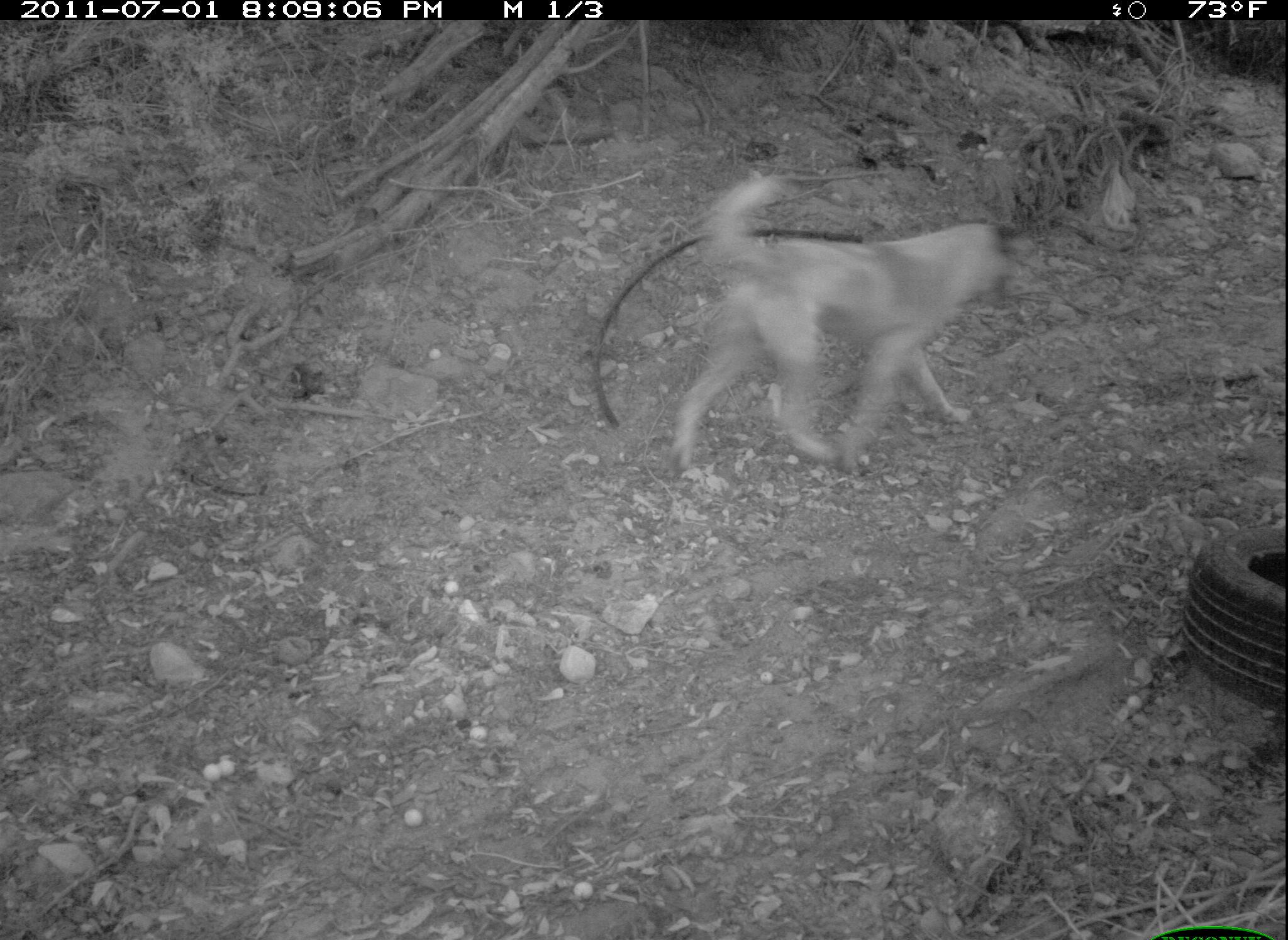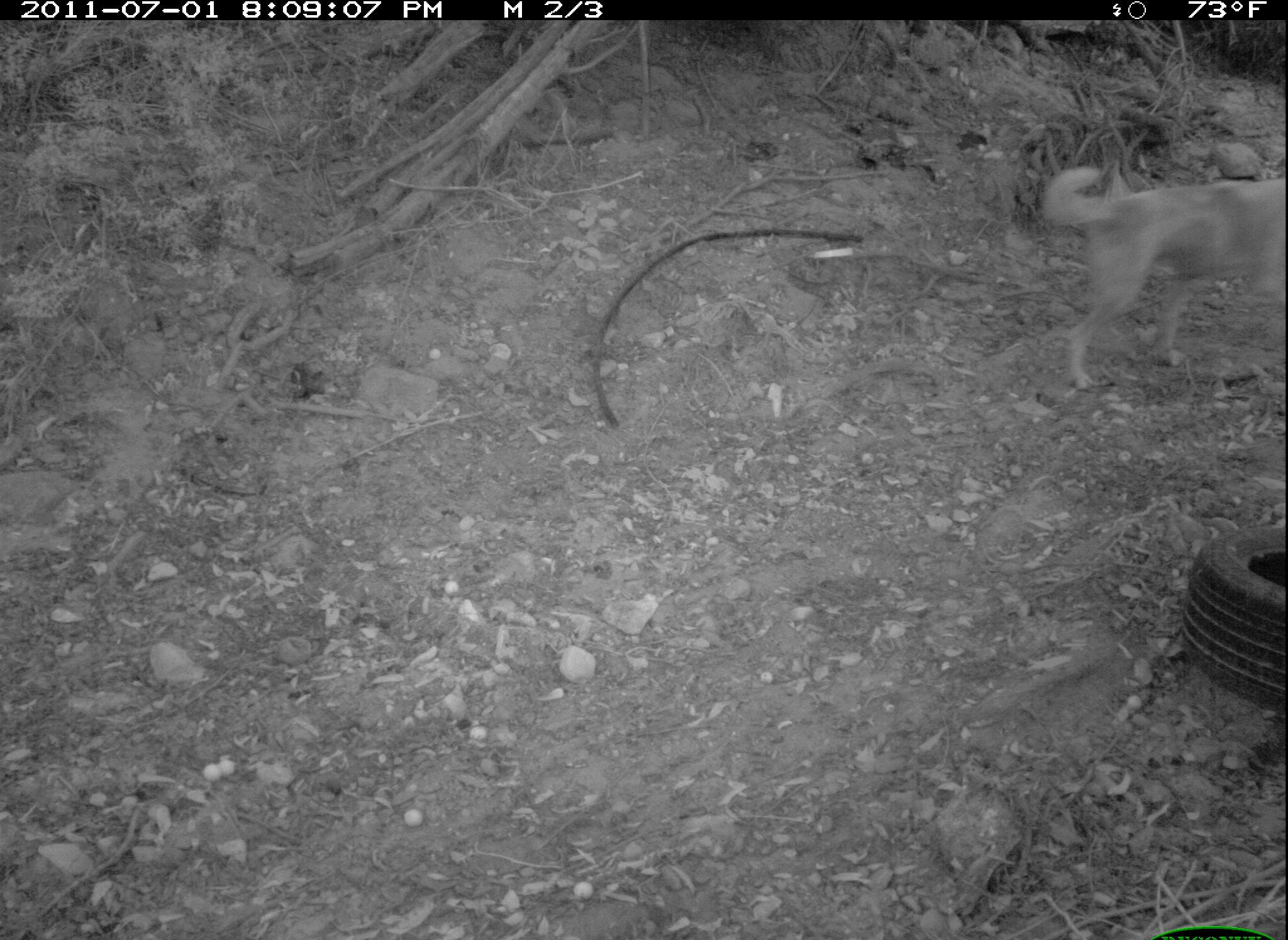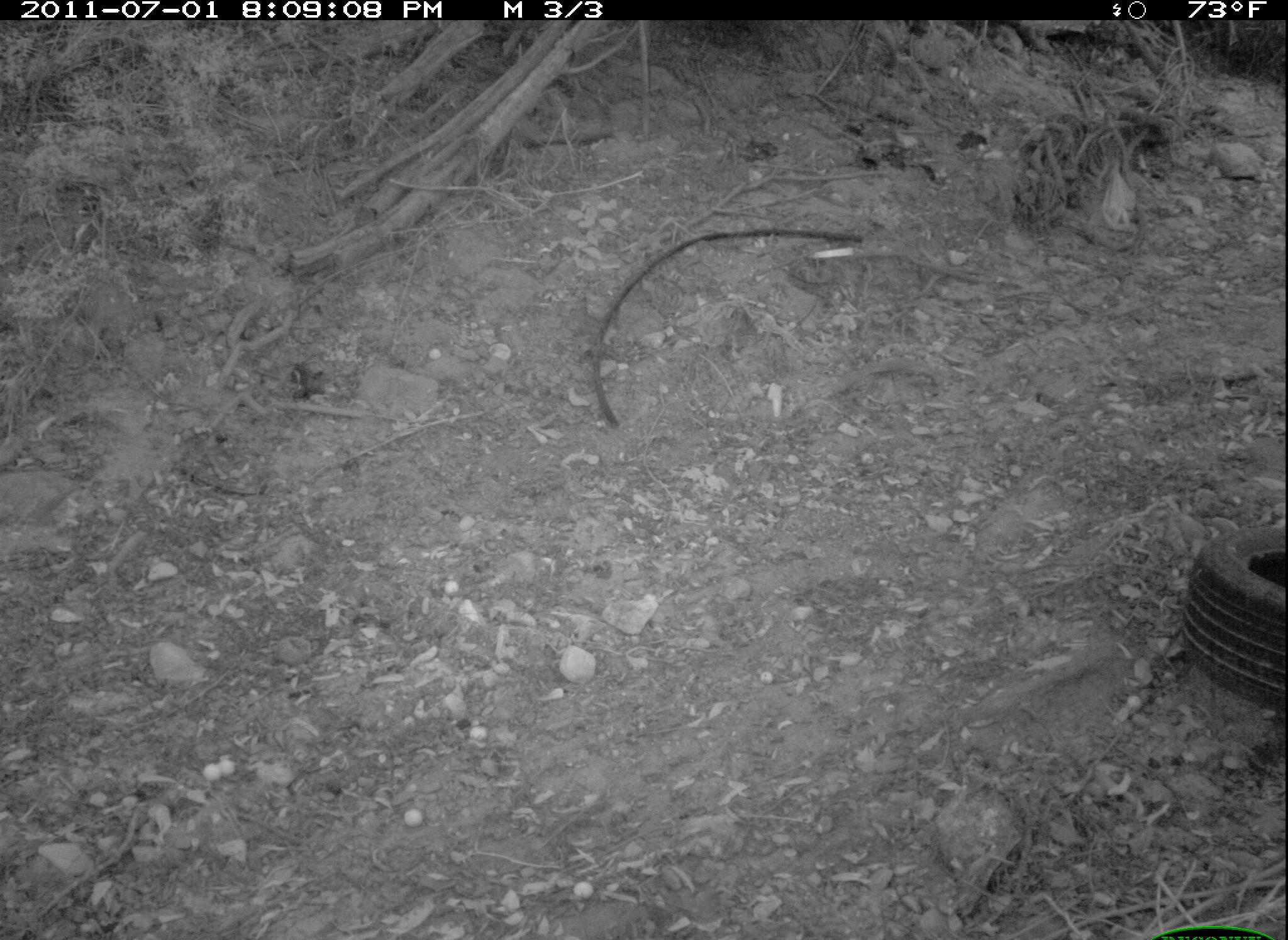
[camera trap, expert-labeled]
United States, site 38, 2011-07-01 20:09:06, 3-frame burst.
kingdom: Animalia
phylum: Chordata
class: Mammalia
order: Carnivora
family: Canidae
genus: Canis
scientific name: Canis familiaris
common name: domestic dog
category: dog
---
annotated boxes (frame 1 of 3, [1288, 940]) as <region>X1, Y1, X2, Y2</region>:
dog: <region>652, 160, 1049, 493</region>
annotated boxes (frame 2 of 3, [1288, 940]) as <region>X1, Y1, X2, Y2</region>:
dog: <region>1029, 121, 1285, 391</region>